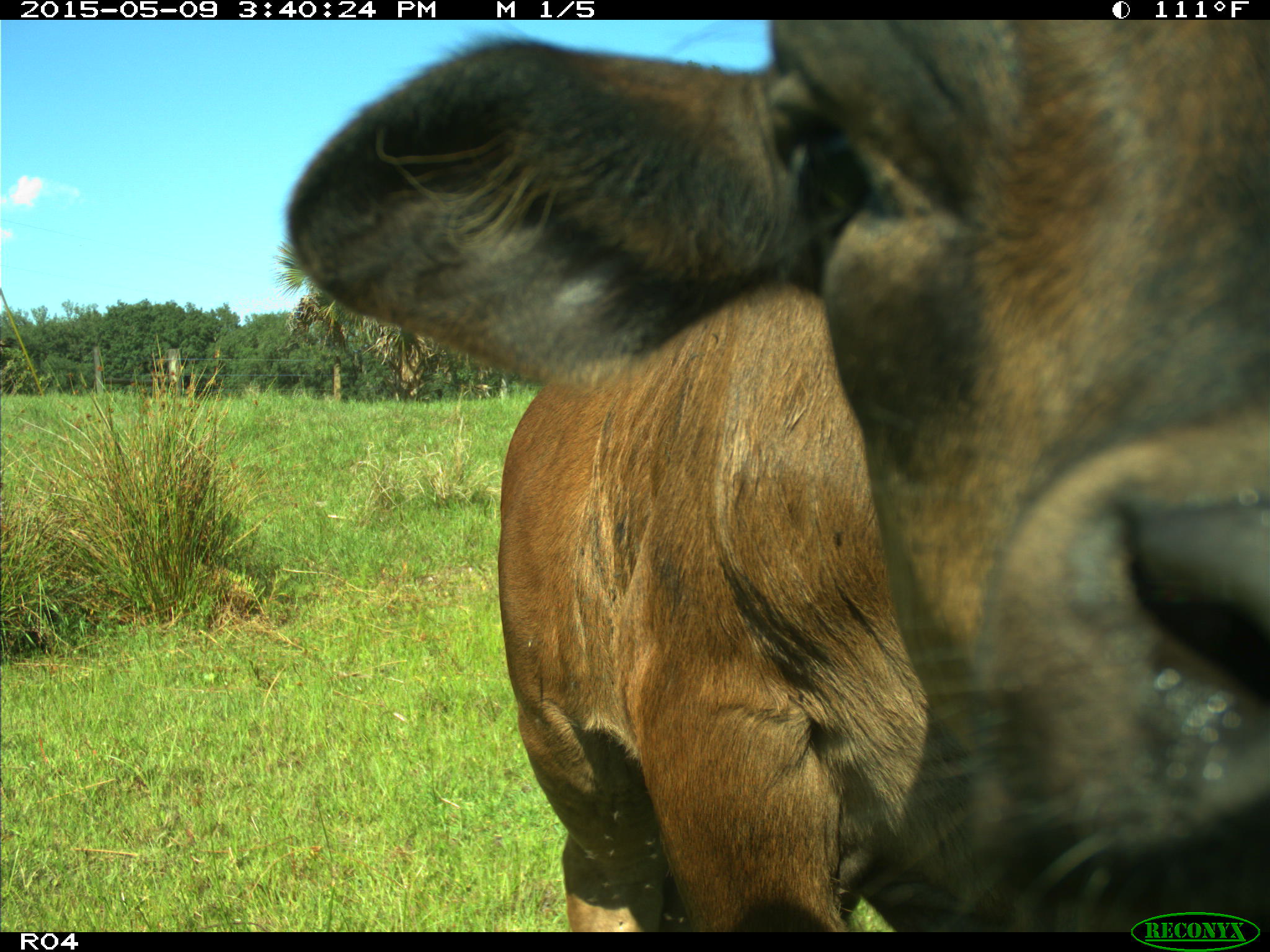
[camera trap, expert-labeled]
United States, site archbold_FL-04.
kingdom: Animalia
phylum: Chordata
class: Mammalia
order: Artiodactyla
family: Bovidae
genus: Bos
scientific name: Bos taurus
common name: domestic cow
Bos taurus (domestic cow).